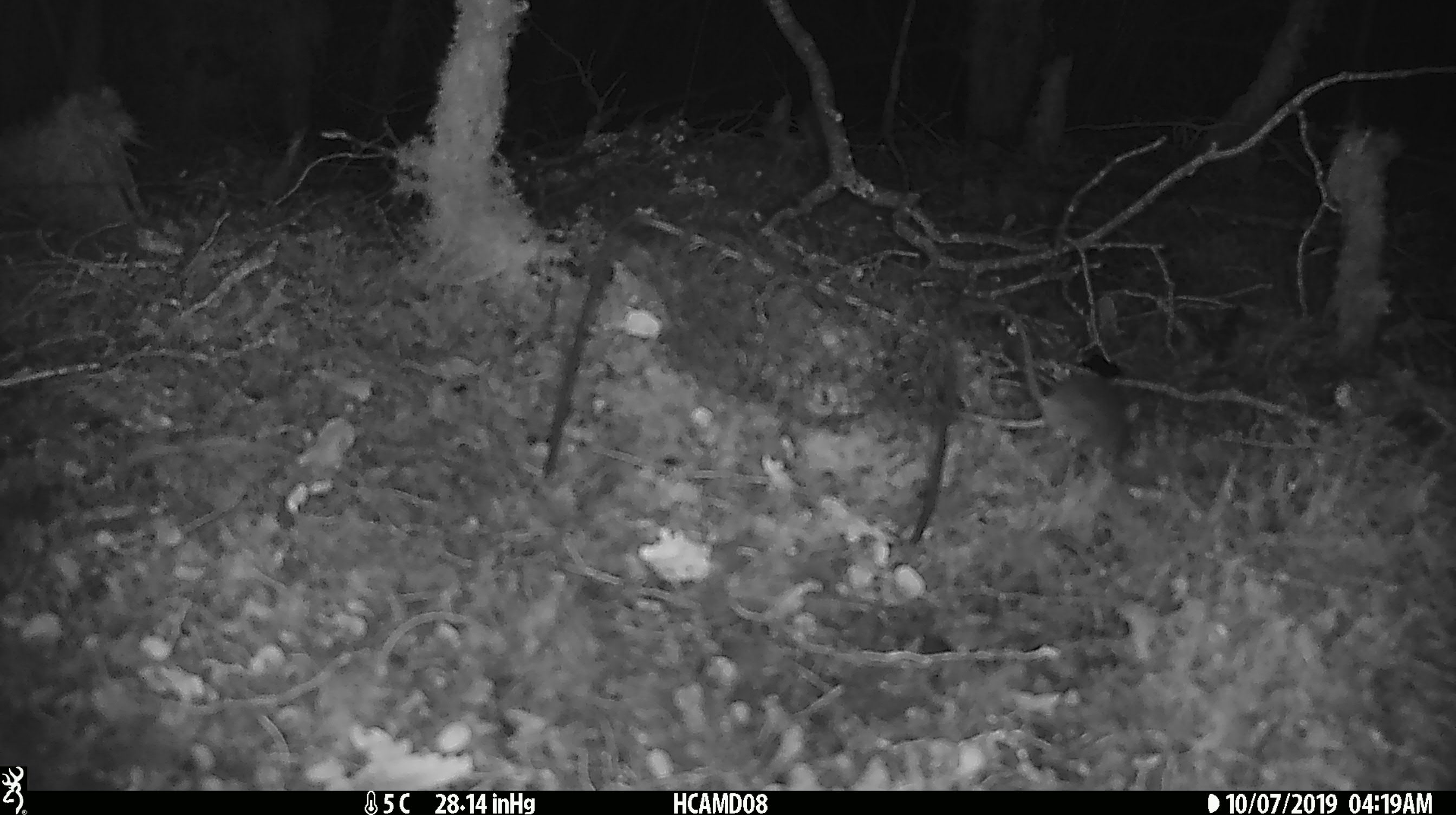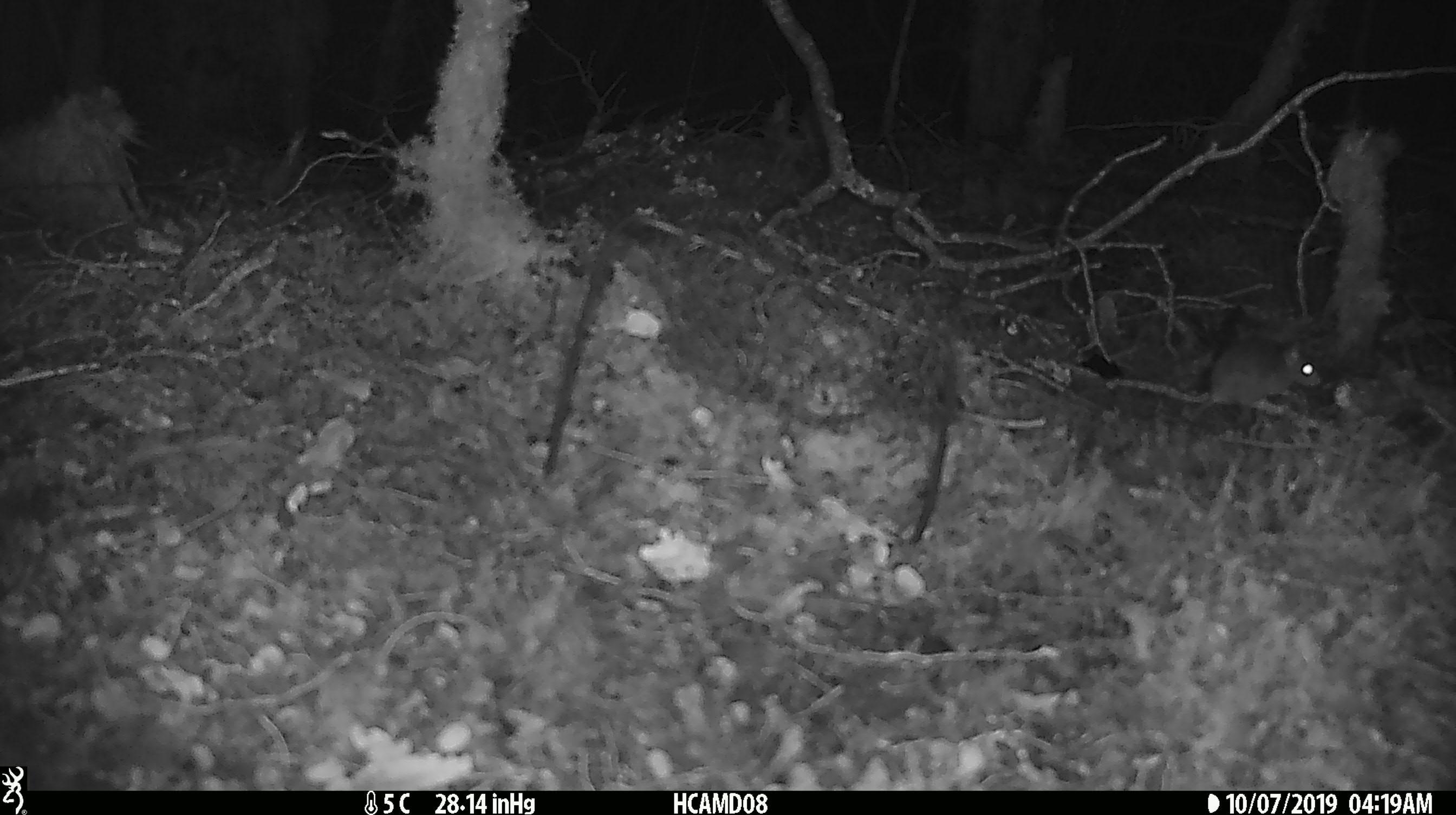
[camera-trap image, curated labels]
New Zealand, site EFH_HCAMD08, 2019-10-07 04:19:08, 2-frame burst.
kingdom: Animalia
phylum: Chordata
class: Mammalia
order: Rodentia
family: Muridae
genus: Mus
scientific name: Mus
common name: mouse